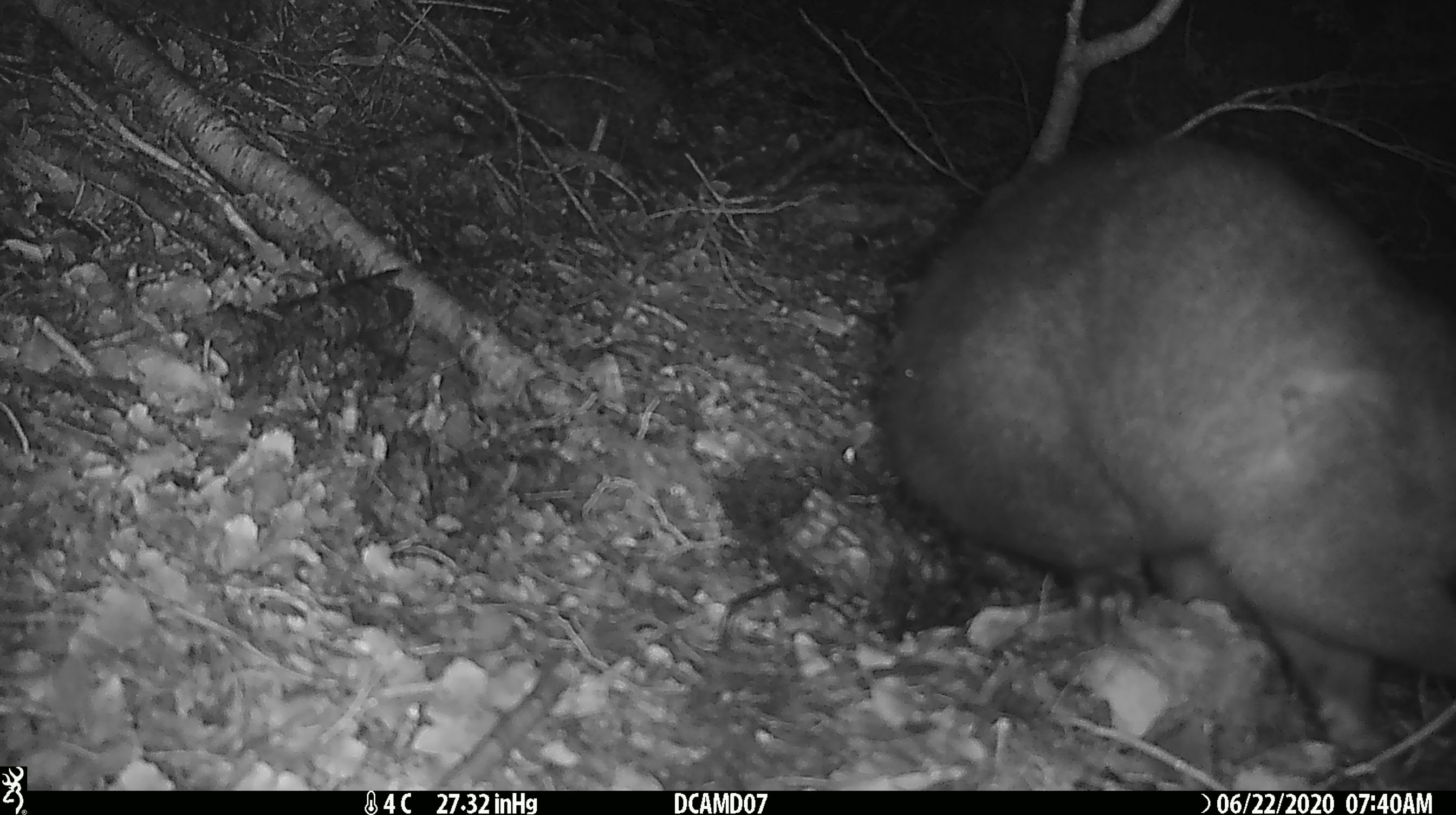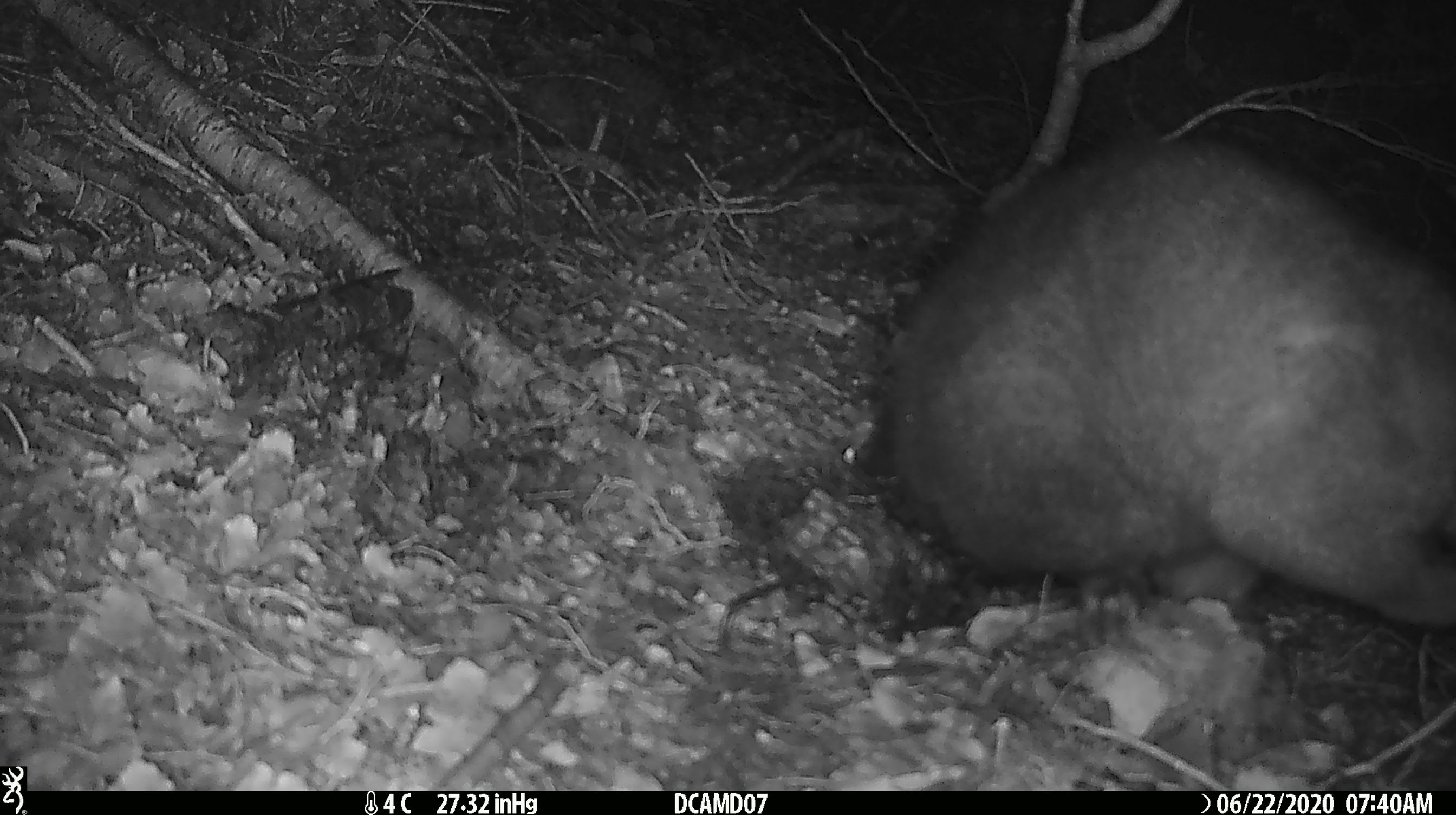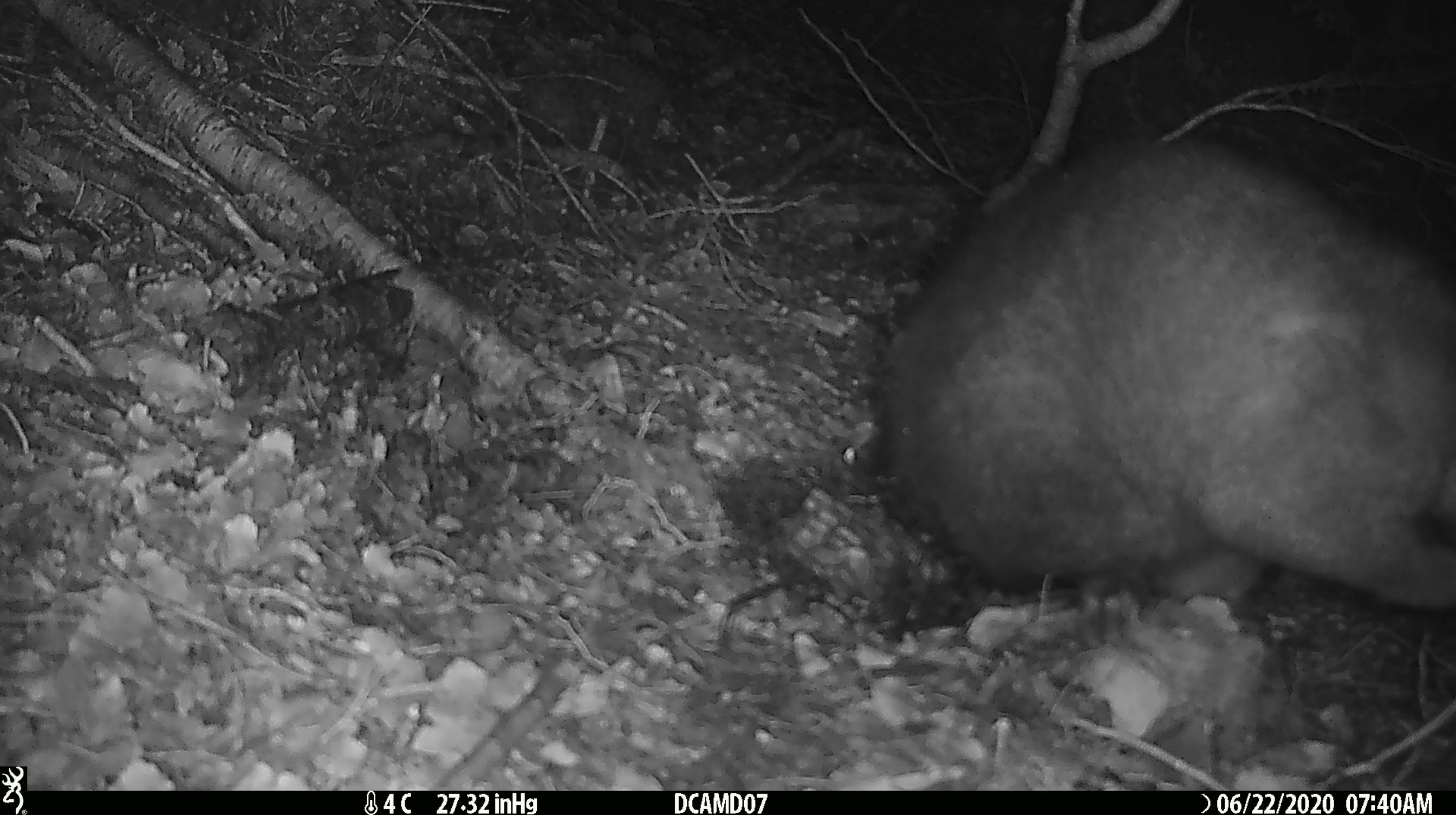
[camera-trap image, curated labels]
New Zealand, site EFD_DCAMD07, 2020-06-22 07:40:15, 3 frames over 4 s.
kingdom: Animalia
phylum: Chordata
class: Mammalia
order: Diprotodontia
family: Phalangeridae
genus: Trichosurus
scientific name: Trichosurus vulpecula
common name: common brushtail possum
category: possum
Possum (common brushtail possum) (Trichosurus vulpecula).